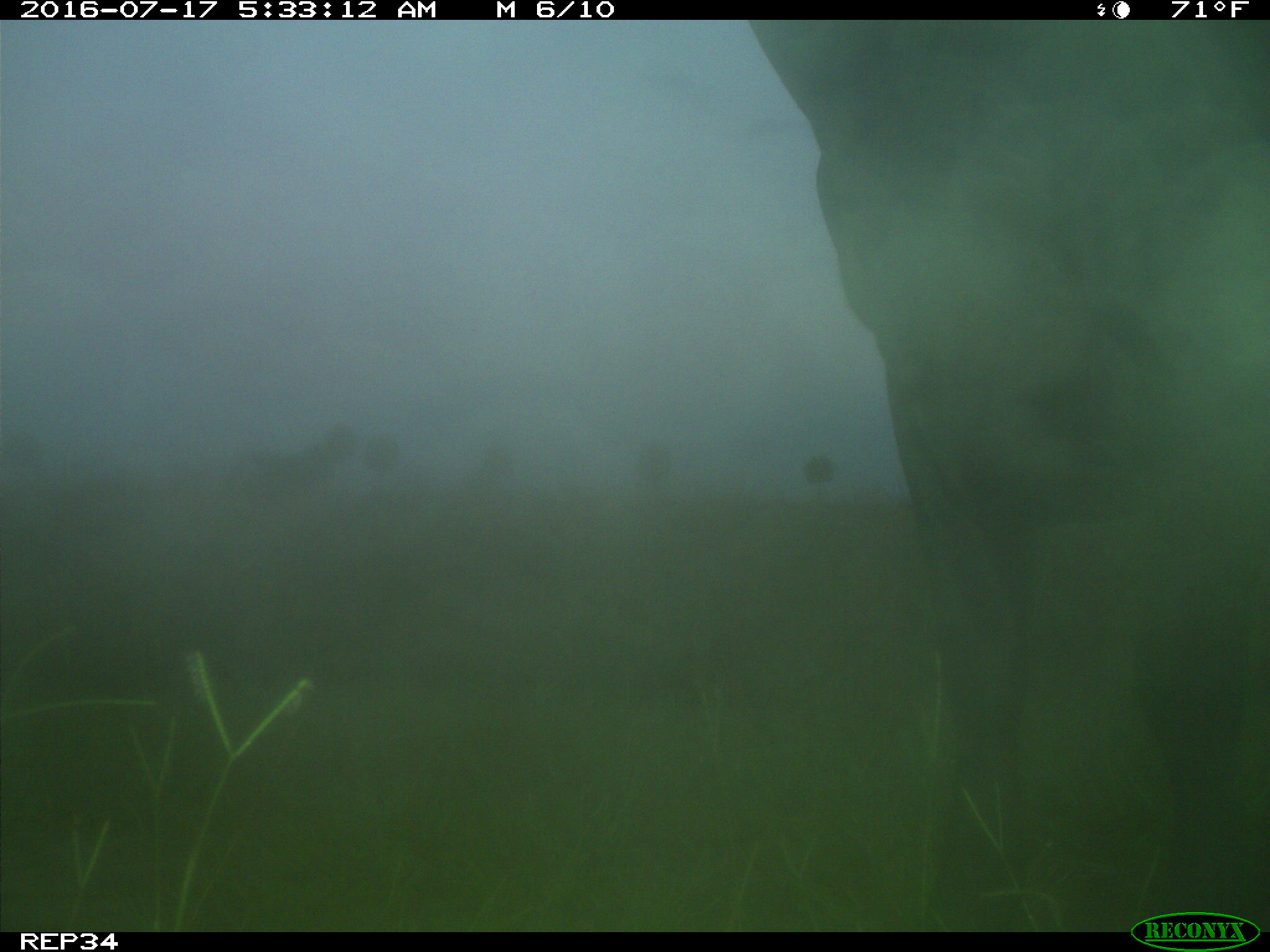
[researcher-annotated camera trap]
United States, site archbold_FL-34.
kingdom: Animalia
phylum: Chordata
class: Mammalia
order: Artiodactyla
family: Bovidae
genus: Bos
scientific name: Bos taurus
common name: domestic cow